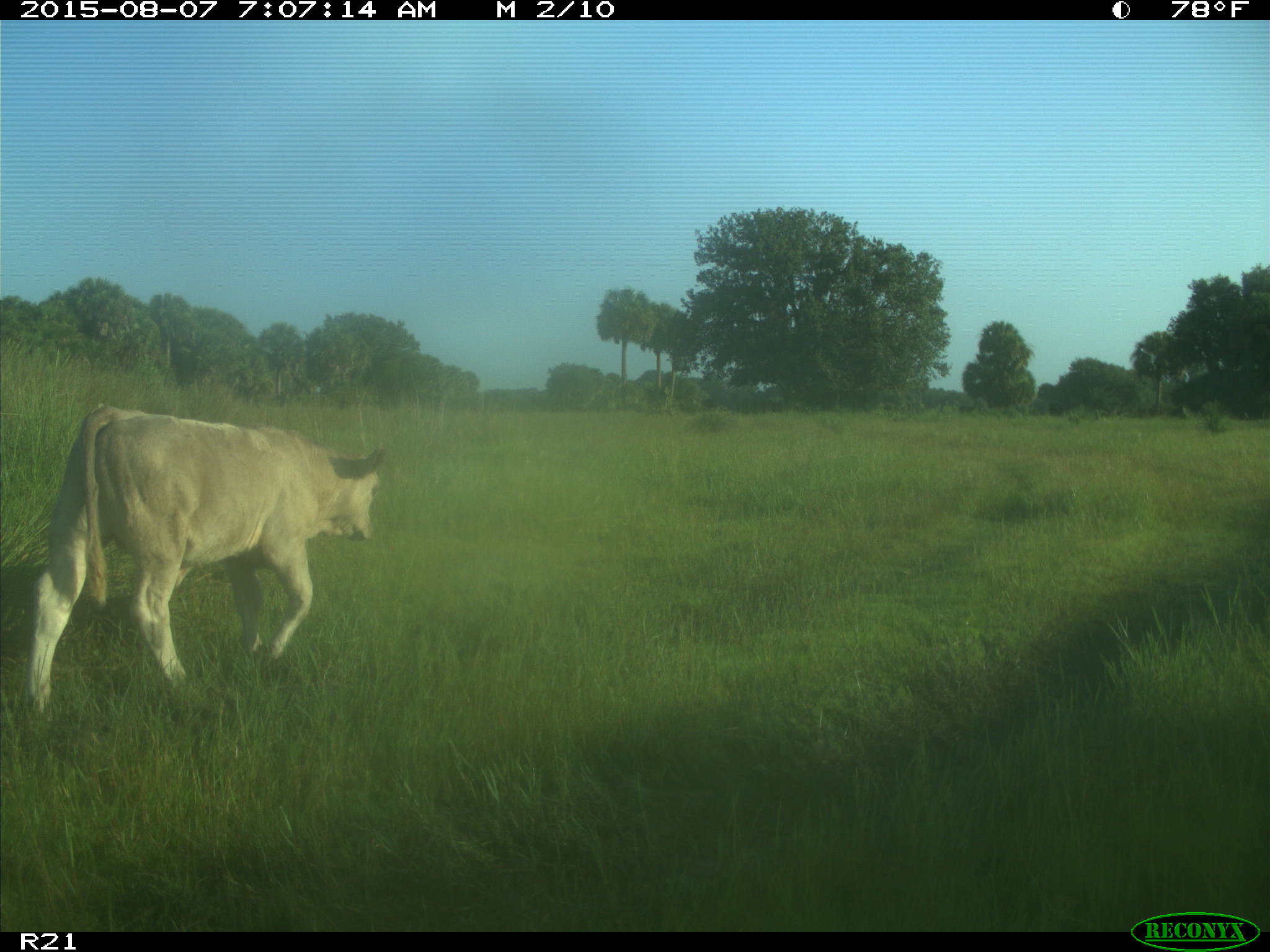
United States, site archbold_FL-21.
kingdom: Animalia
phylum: Chordata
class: Mammalia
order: Artiodactyla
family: Bovidae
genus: Bos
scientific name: Bos taurus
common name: domestic cow